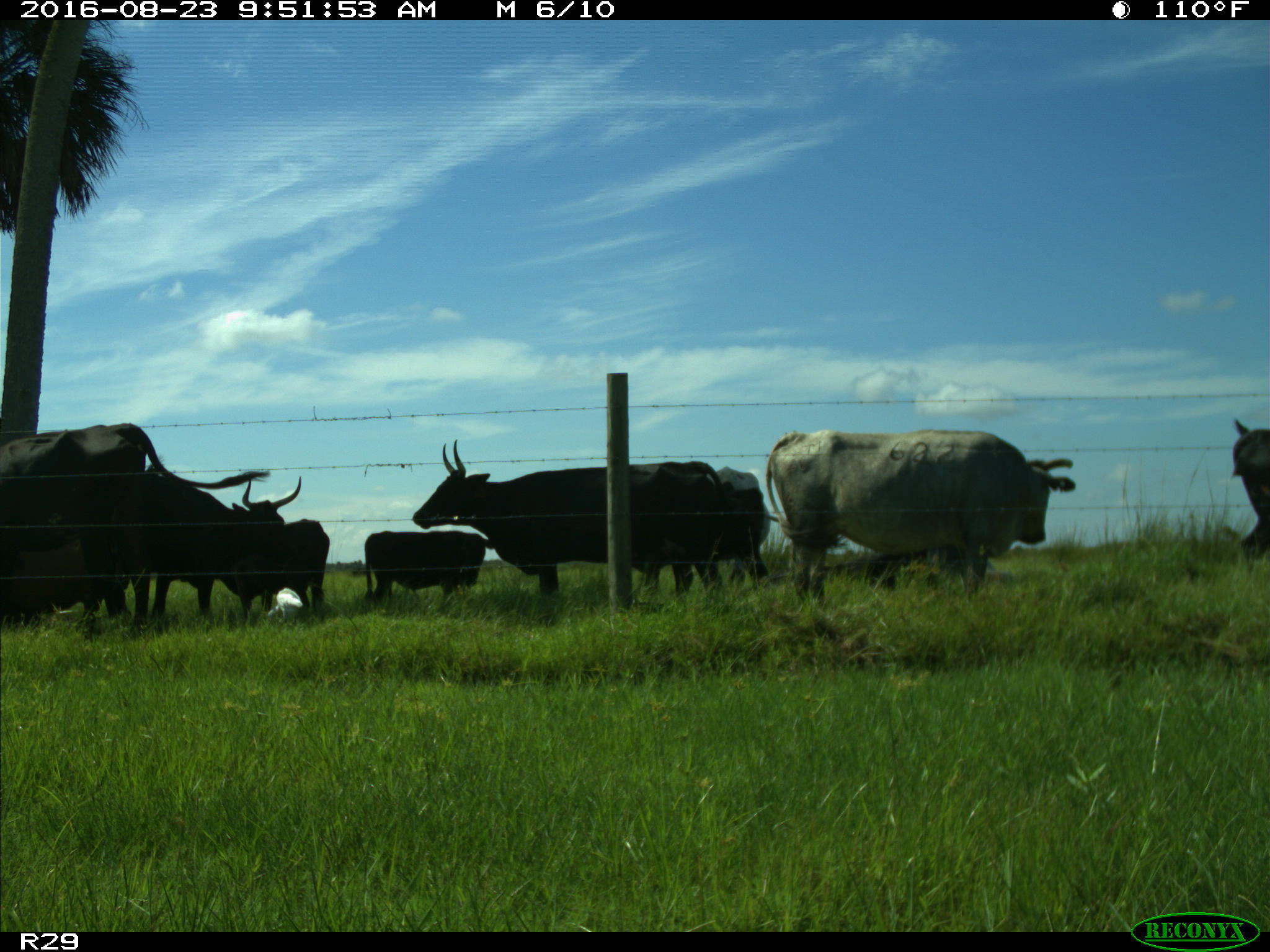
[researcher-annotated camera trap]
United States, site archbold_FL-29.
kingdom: Animalia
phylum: Chordata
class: Mammalia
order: Artiodactyla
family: Bovidae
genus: Bos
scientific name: Bos taurus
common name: domestic cow